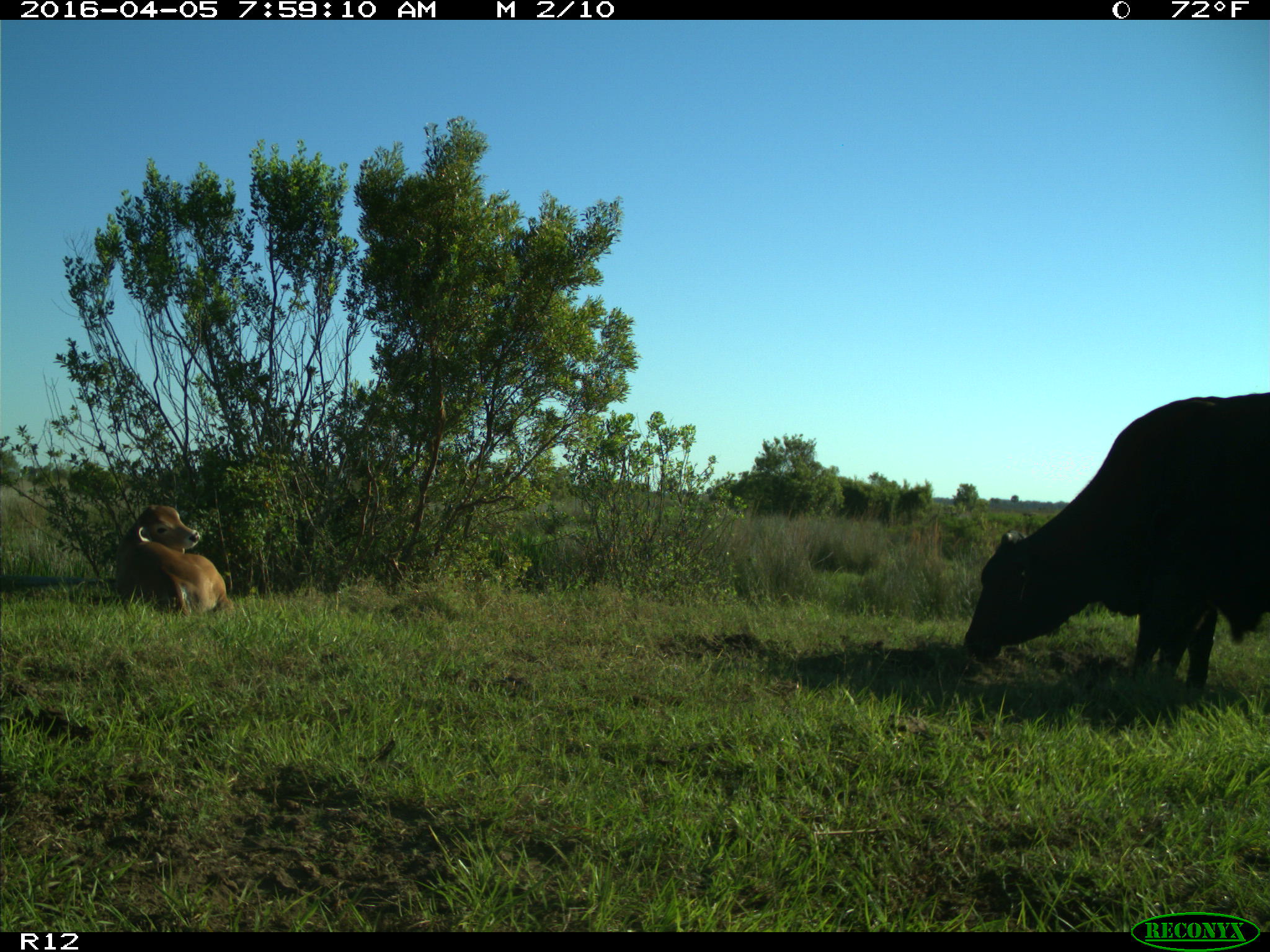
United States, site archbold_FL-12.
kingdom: Animalia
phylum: Chordata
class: Mammalia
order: Artiodactyla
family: Bovidae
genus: Bos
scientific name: Bos taurus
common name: domestic cow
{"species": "Bos taurus (domestic cow)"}